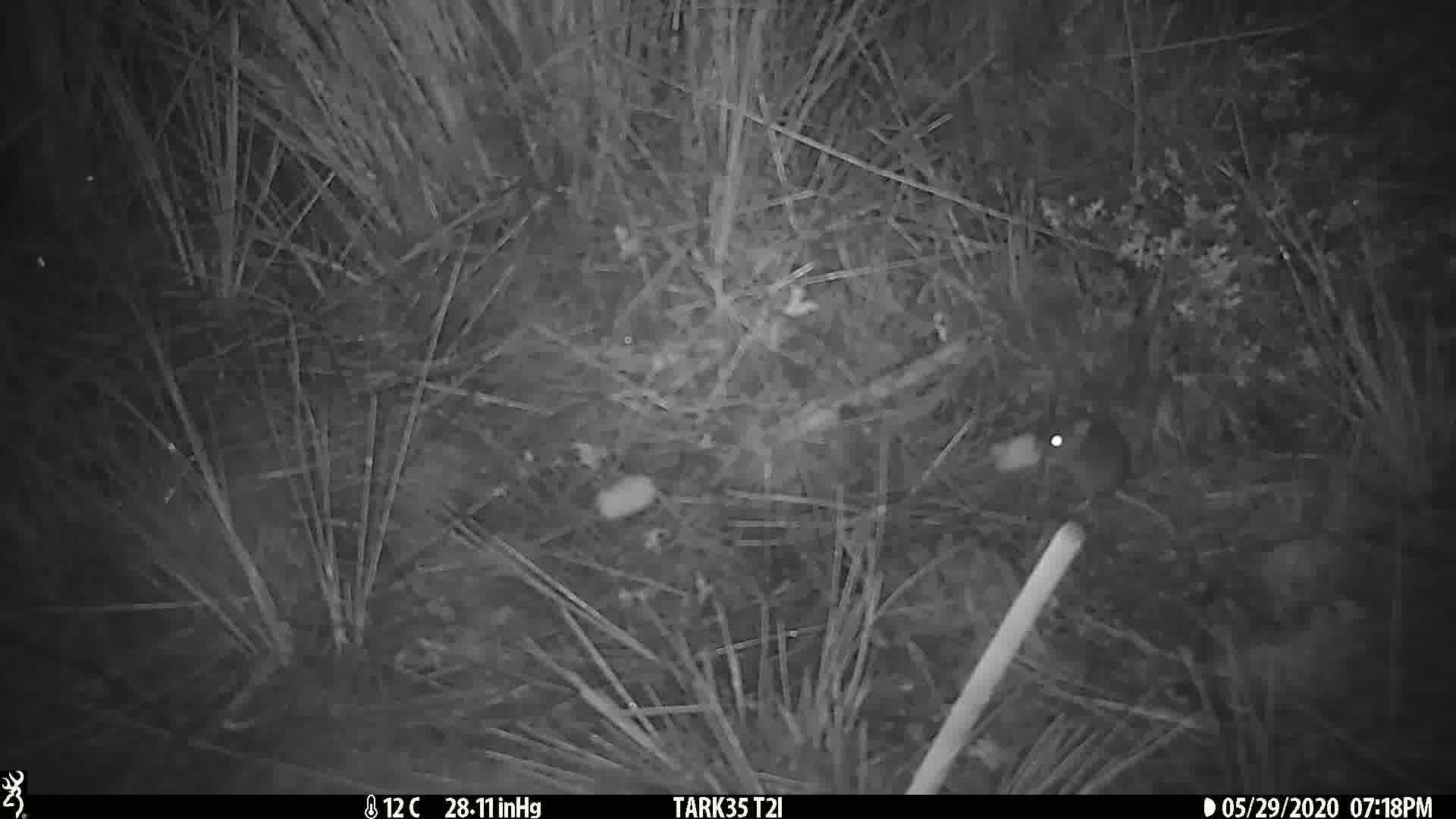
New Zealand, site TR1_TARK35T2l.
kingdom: Animalia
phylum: Chordata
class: Mammalia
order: Rodentia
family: Muridae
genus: Mus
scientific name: Mus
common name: mouse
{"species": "mouse (Mus)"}